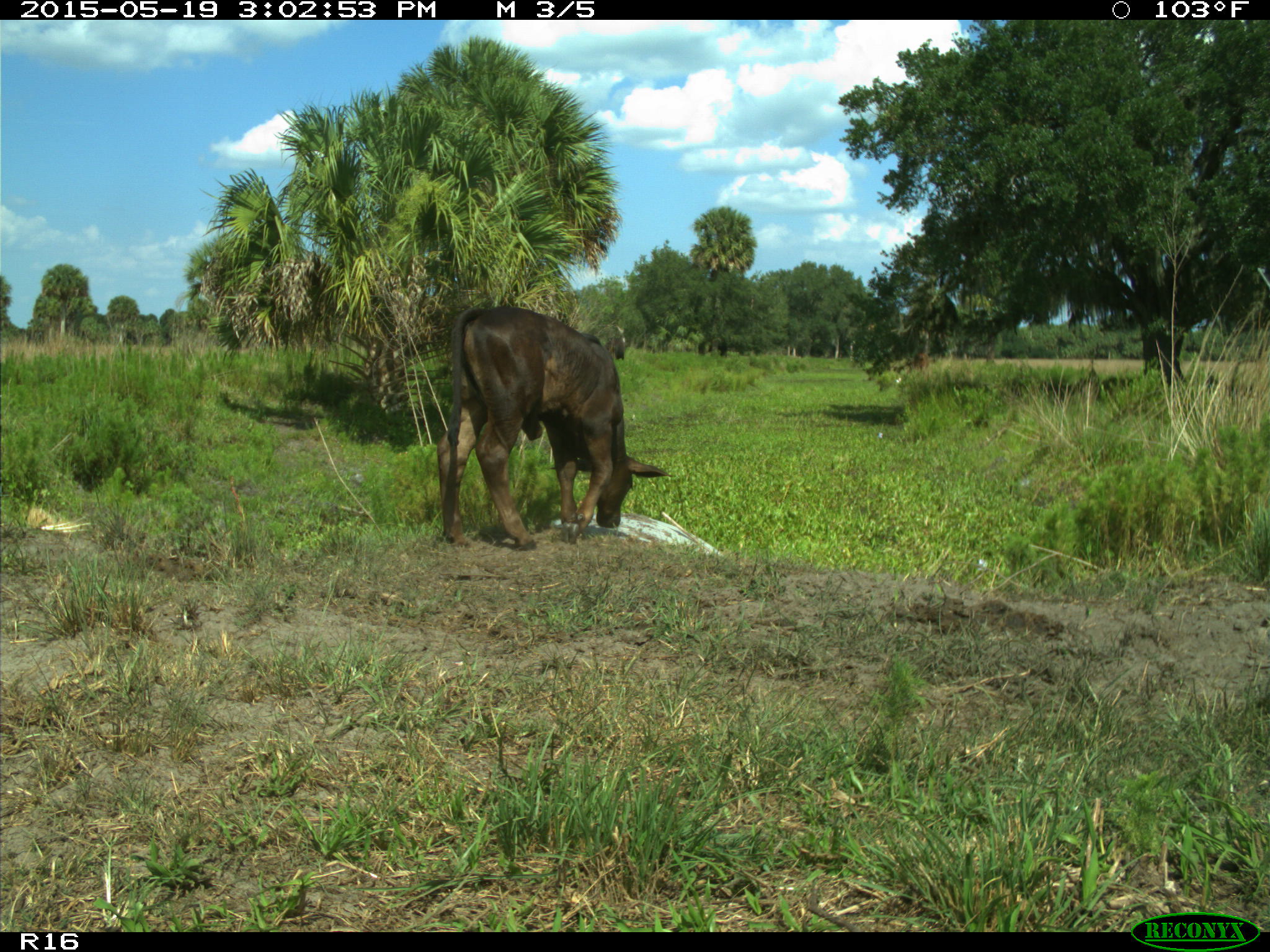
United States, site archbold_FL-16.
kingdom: Animalia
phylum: Chordata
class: Mammalia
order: Artiodactyla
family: Bovidae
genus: Bos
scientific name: Bos taurus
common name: domestic cow